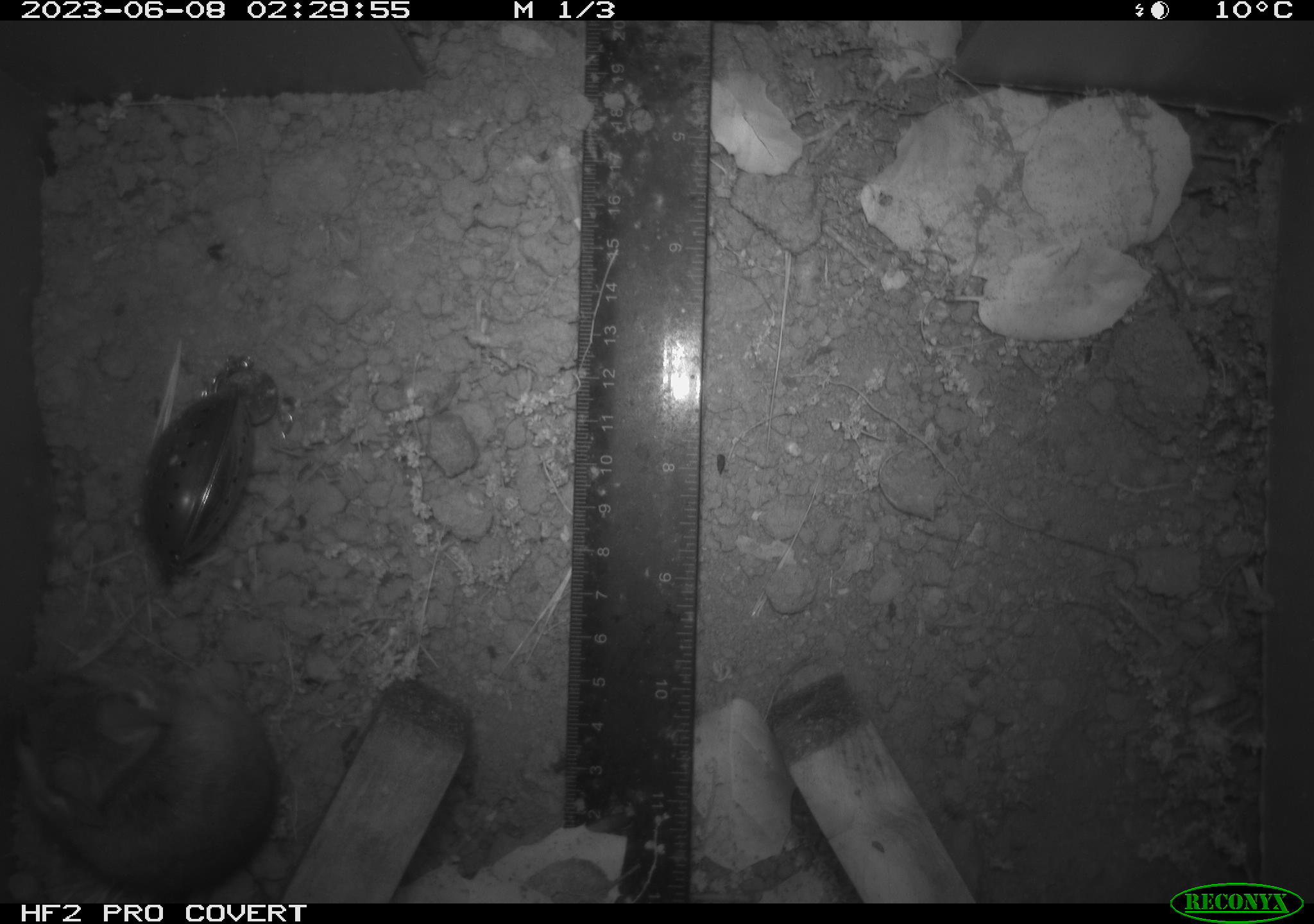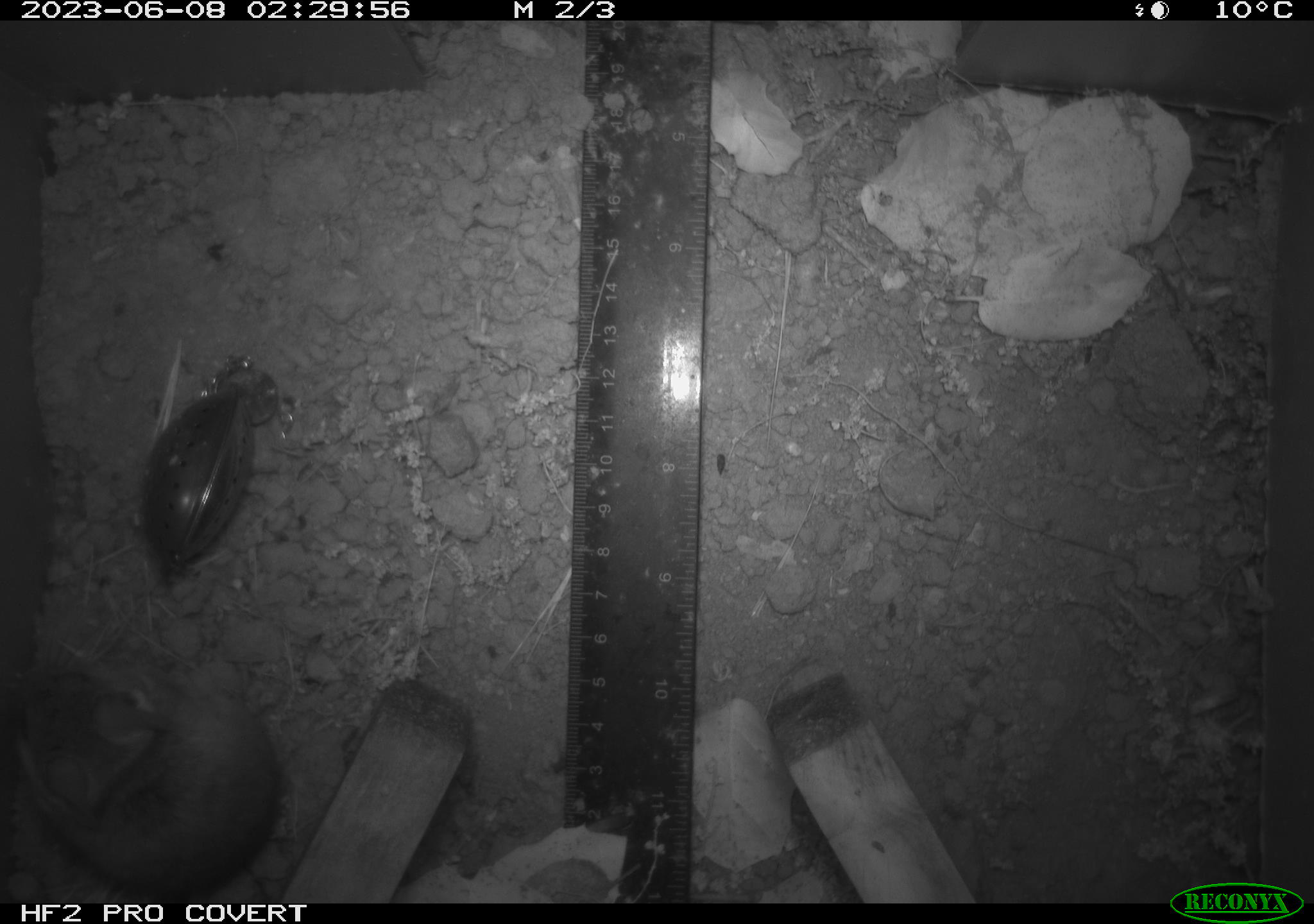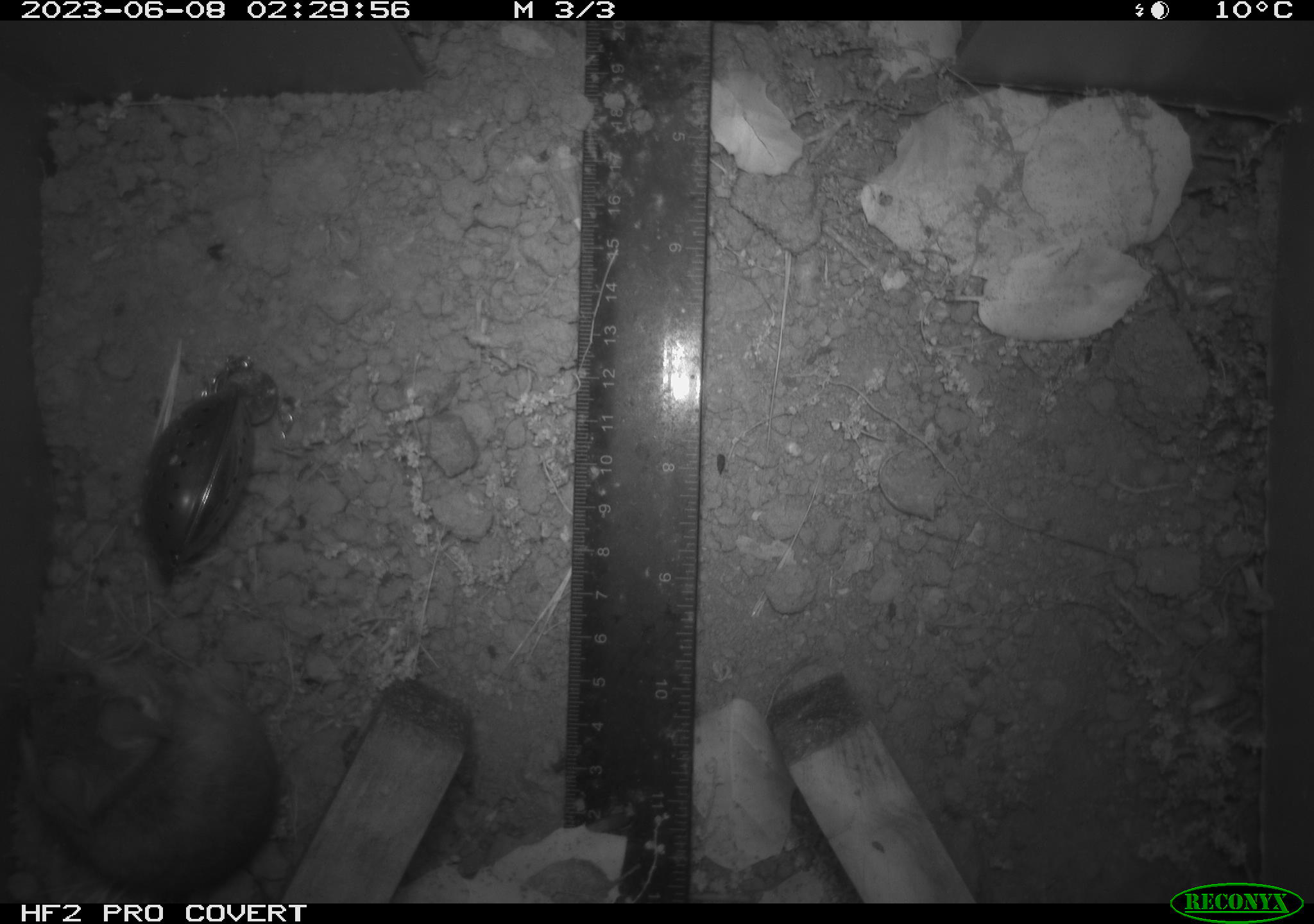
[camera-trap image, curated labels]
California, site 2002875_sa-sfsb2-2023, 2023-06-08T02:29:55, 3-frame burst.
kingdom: Animalia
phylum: Chordata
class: Mammalia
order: Rodentia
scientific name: Rodentia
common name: mouse species